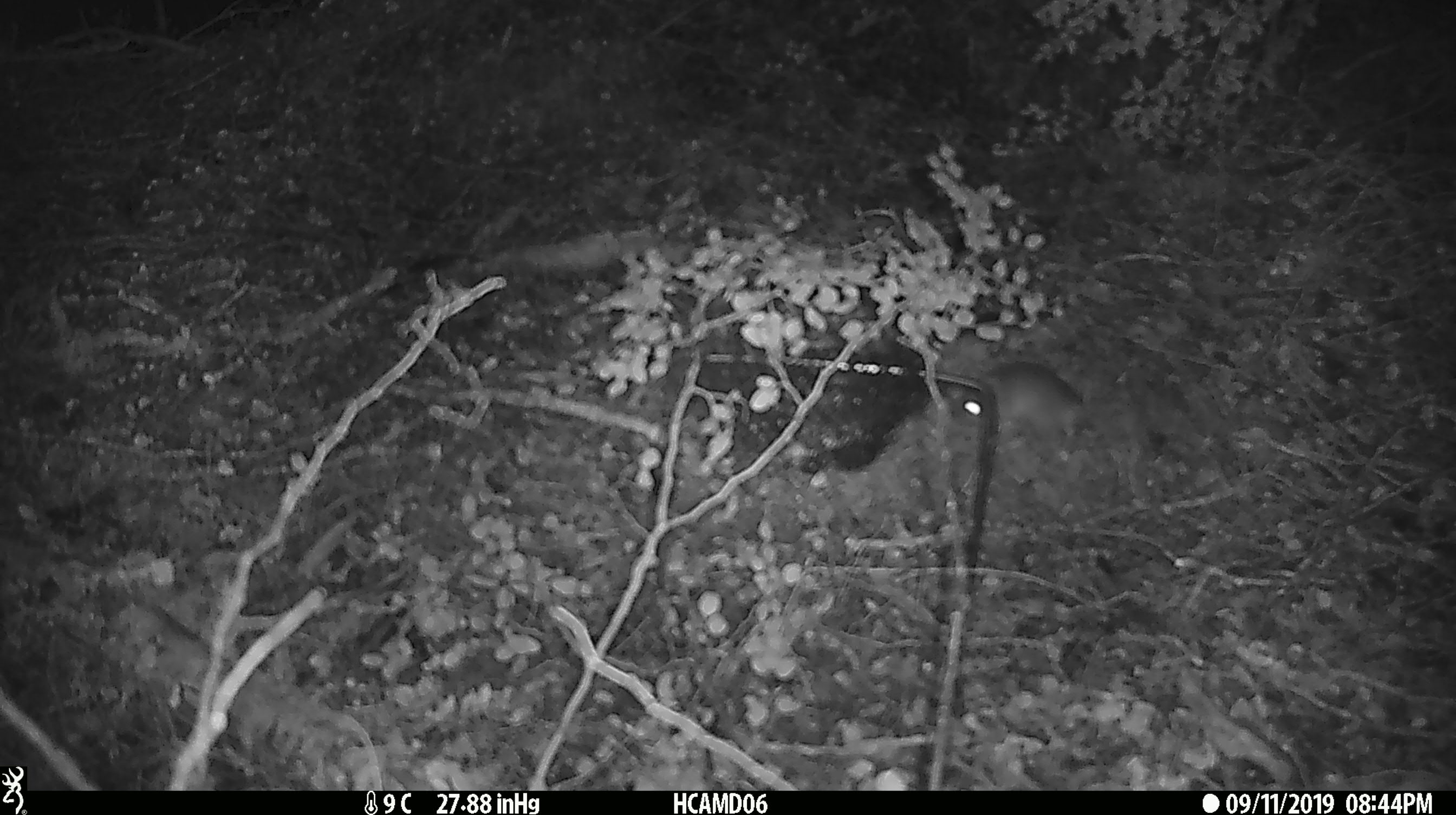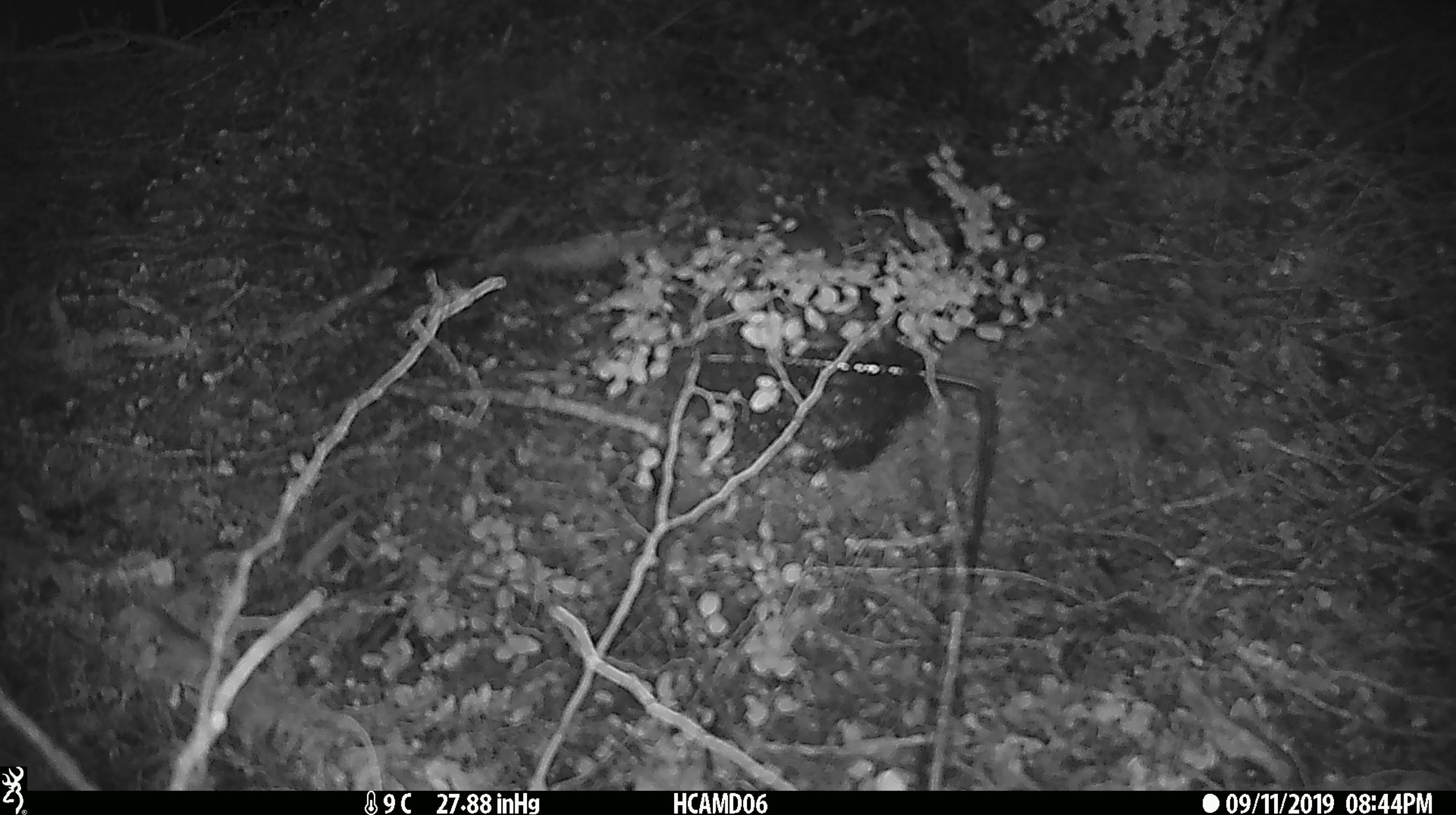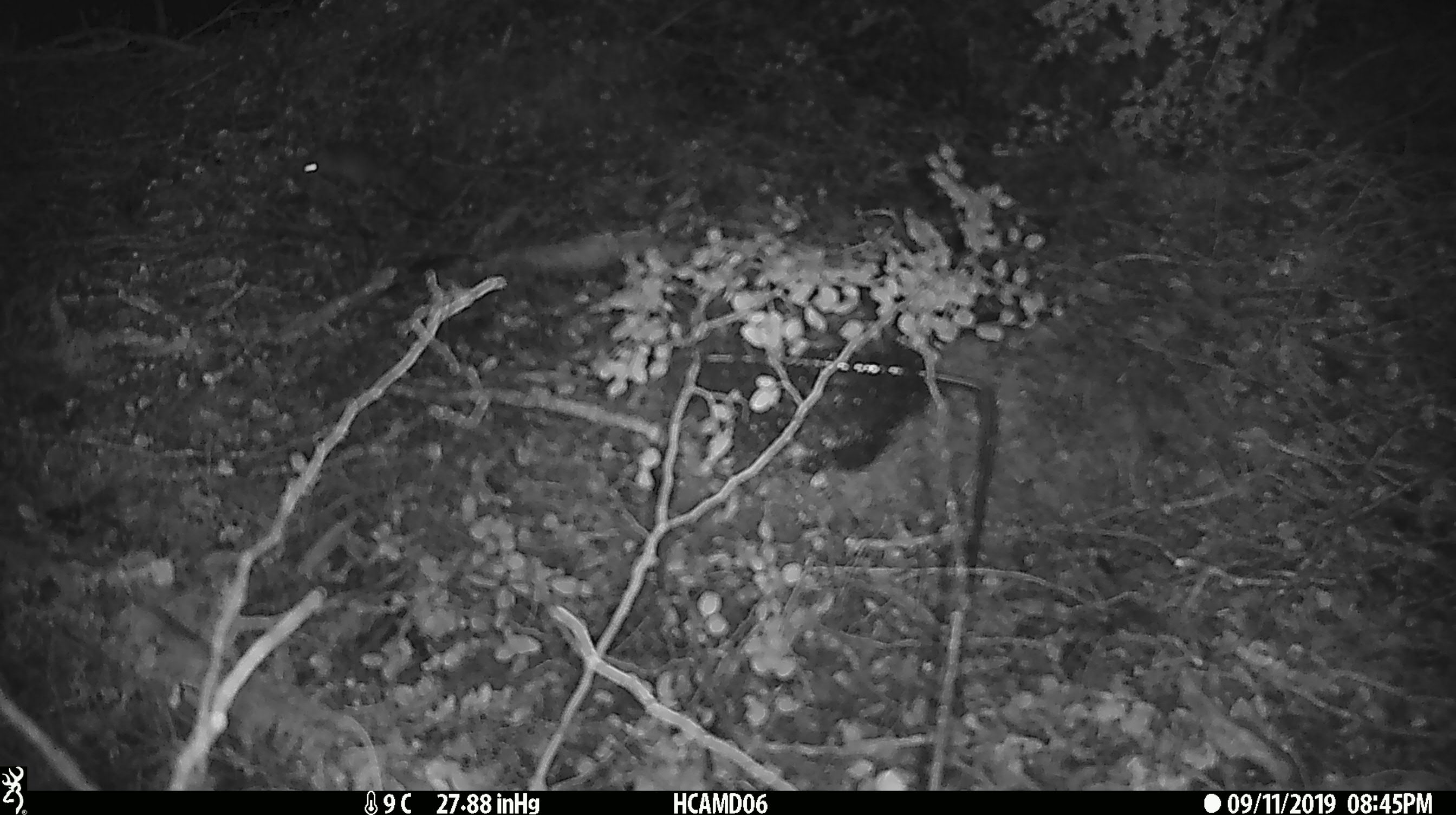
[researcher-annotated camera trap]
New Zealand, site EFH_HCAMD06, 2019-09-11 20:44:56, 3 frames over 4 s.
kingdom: Animalia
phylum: Chordata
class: Mammalia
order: Rodentia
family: Muridae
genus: Mus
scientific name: Mus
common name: mouse